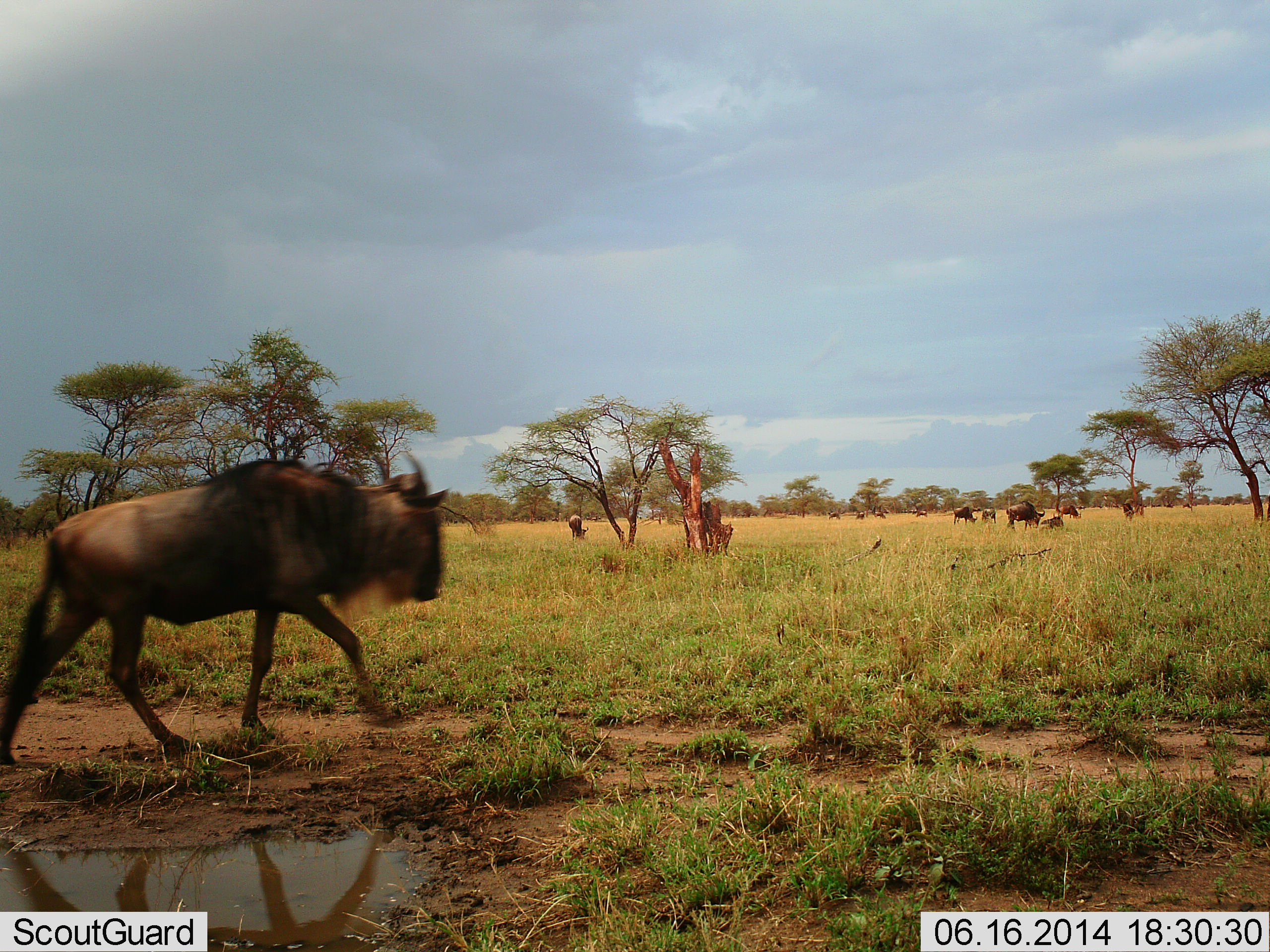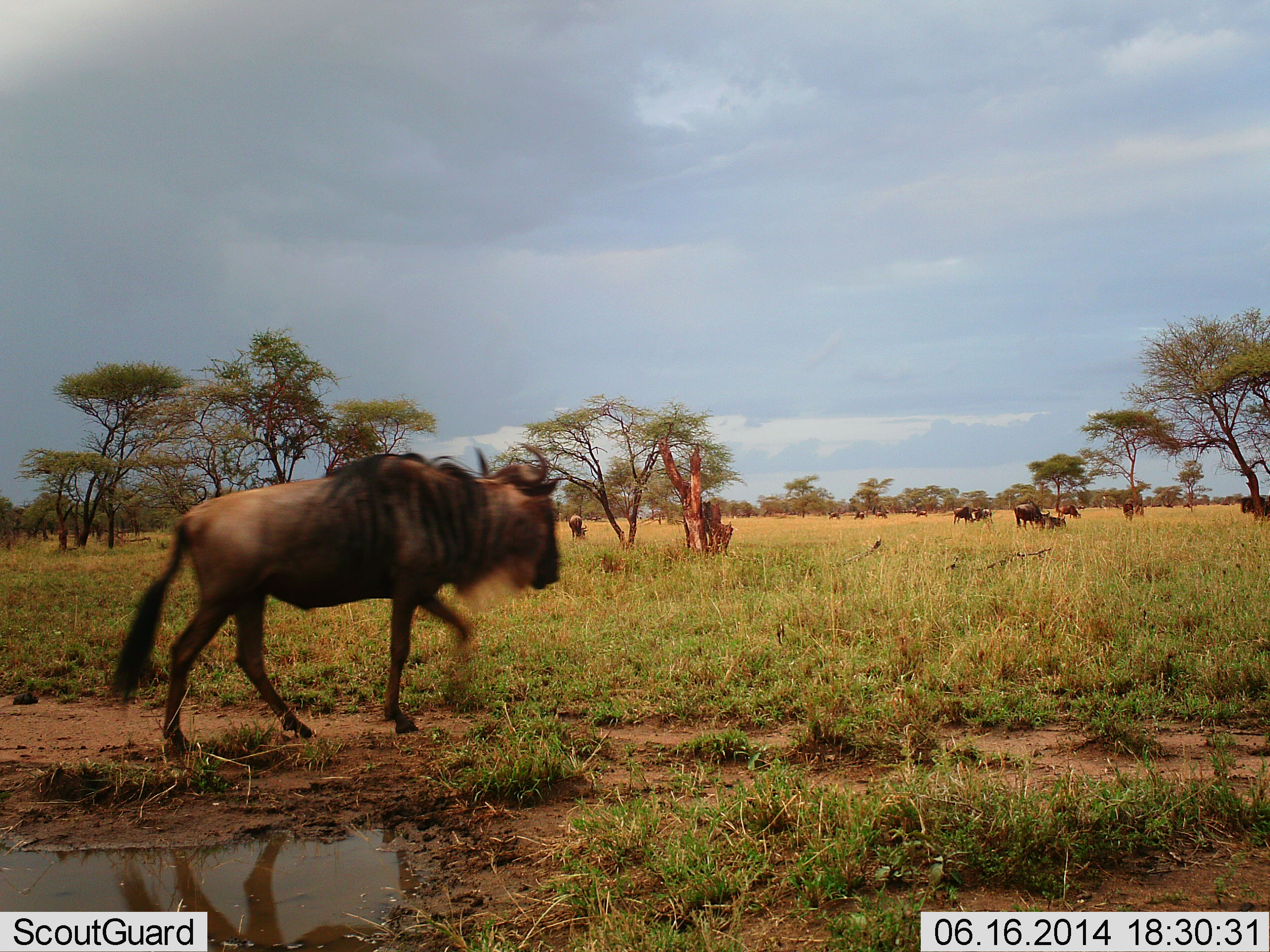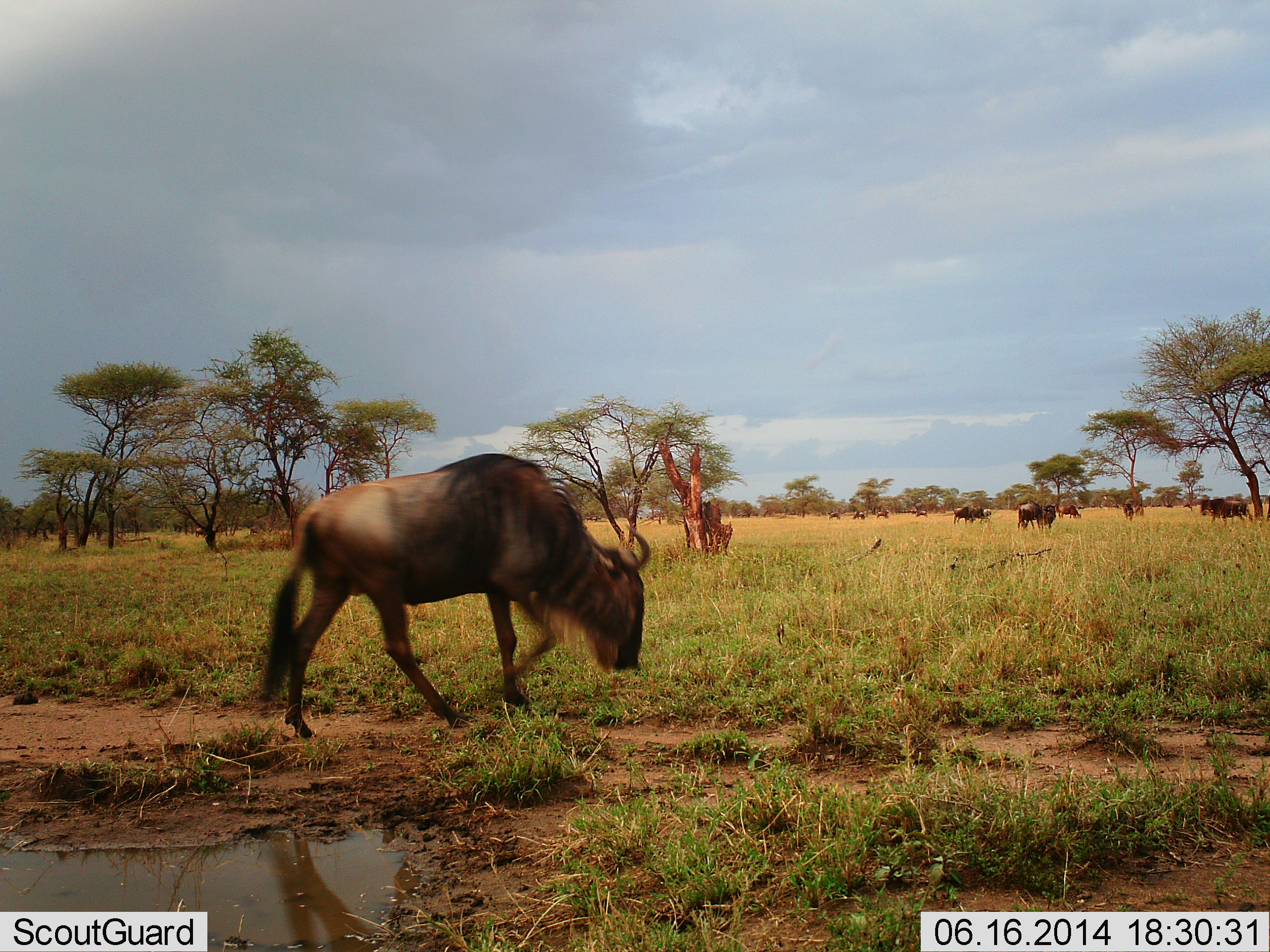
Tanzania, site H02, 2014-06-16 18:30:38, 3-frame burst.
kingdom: Animalia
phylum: Chordata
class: Mammalia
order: Artiodactyla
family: Bovidae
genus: Connochaetes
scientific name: Connochaetes taurinus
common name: blue wildebeest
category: wildebeest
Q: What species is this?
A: Wildebeest (blue wildebeest) (Connochaetes taurinus).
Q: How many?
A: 11-50.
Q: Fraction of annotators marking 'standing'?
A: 30%.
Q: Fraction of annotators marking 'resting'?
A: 20%.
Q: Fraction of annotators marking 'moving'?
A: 100%.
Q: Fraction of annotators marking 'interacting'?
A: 10%.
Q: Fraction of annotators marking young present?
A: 0%.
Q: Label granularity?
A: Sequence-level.